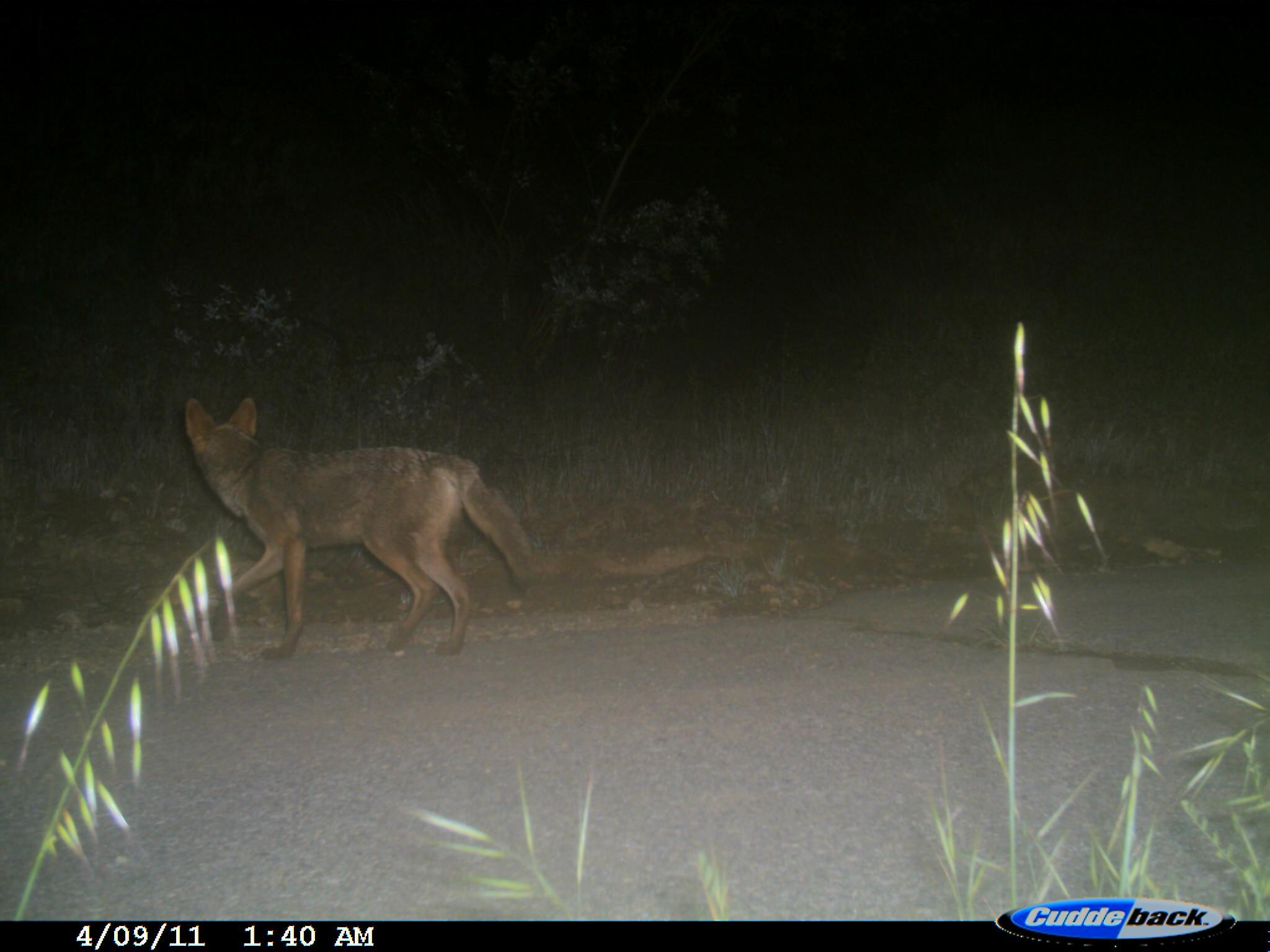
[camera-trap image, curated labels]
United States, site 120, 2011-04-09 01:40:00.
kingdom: Animalia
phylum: Chordata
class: Mammalia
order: Carnivora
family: Canidae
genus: Canis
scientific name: Canis latrans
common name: coyote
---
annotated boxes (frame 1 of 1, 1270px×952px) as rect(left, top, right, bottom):
coyote: rect(176, 392, 540, 670)